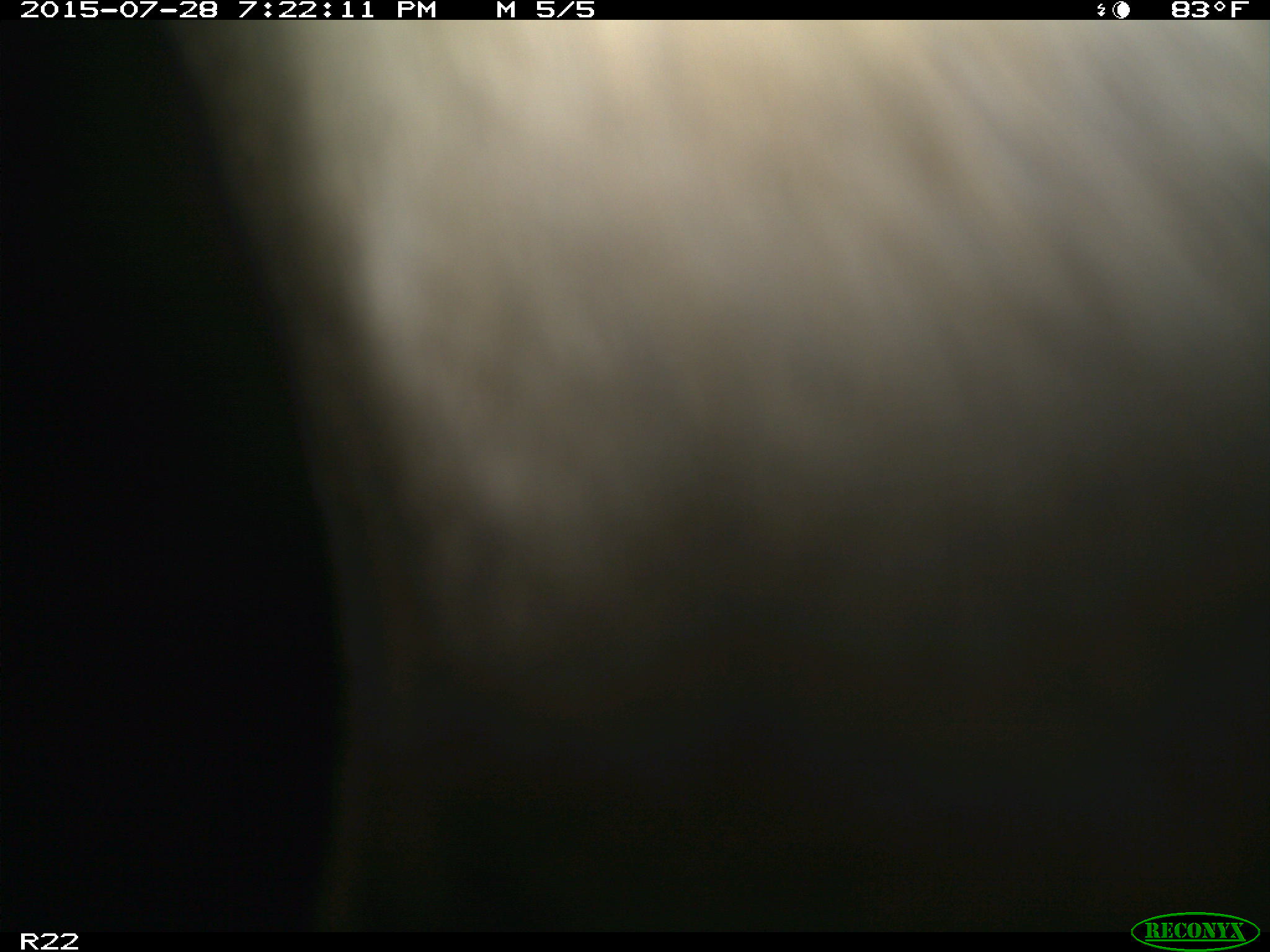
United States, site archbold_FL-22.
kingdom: Animalia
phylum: Chordata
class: Mammalia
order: Artiodactyla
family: Bovidae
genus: Bos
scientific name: Bos taurus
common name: domestic cow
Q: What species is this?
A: Bos taurus (domestic cow).